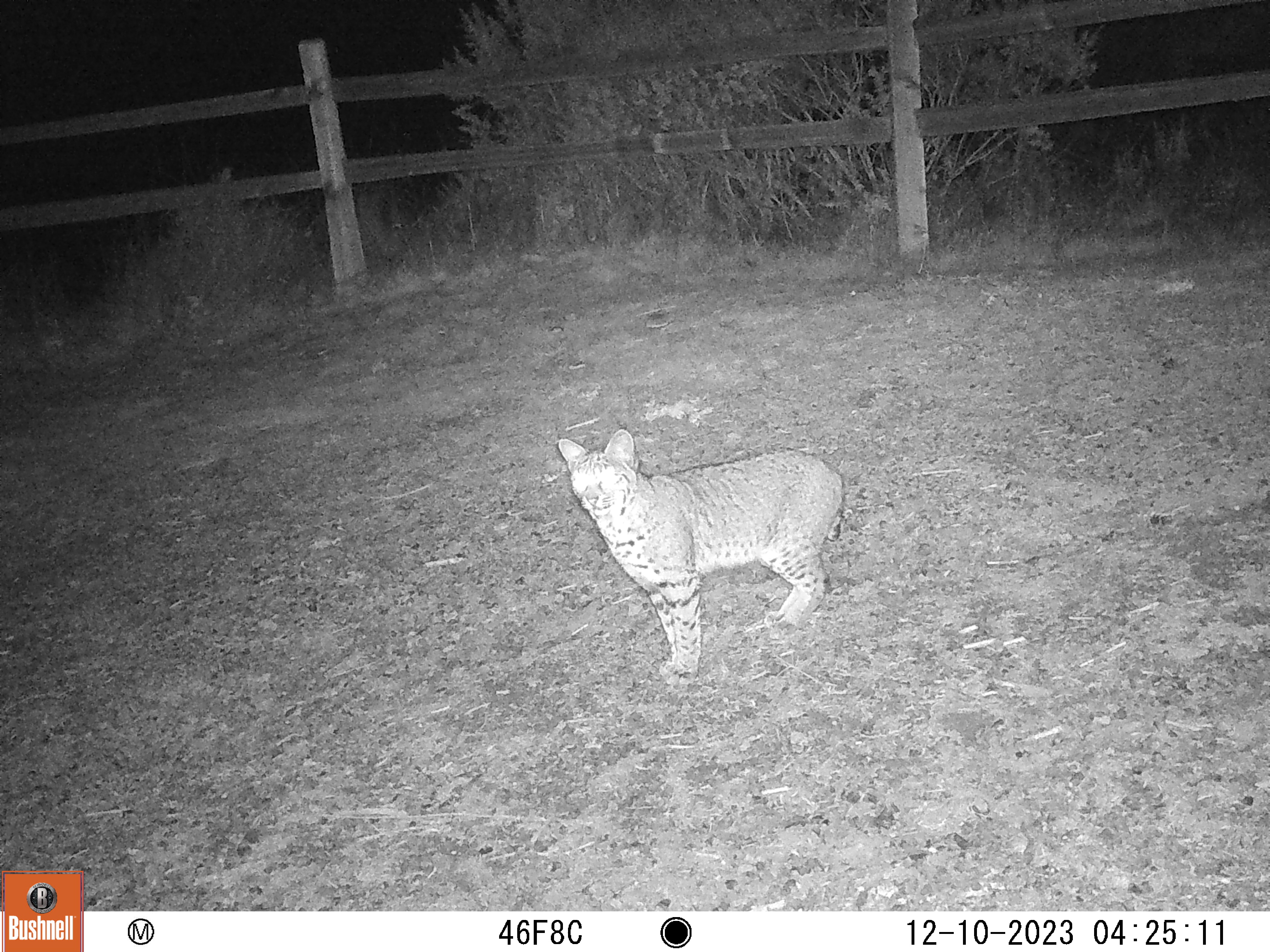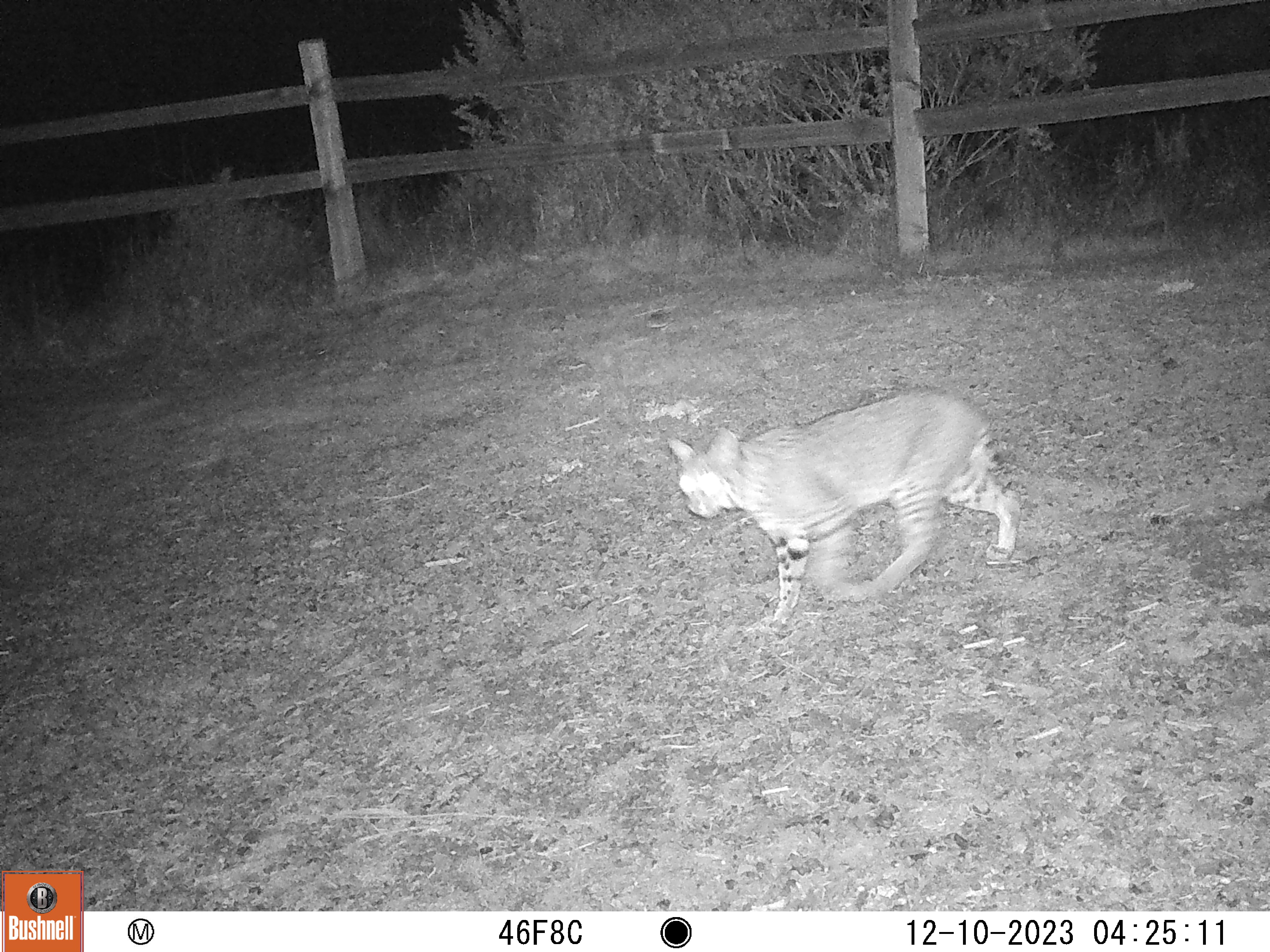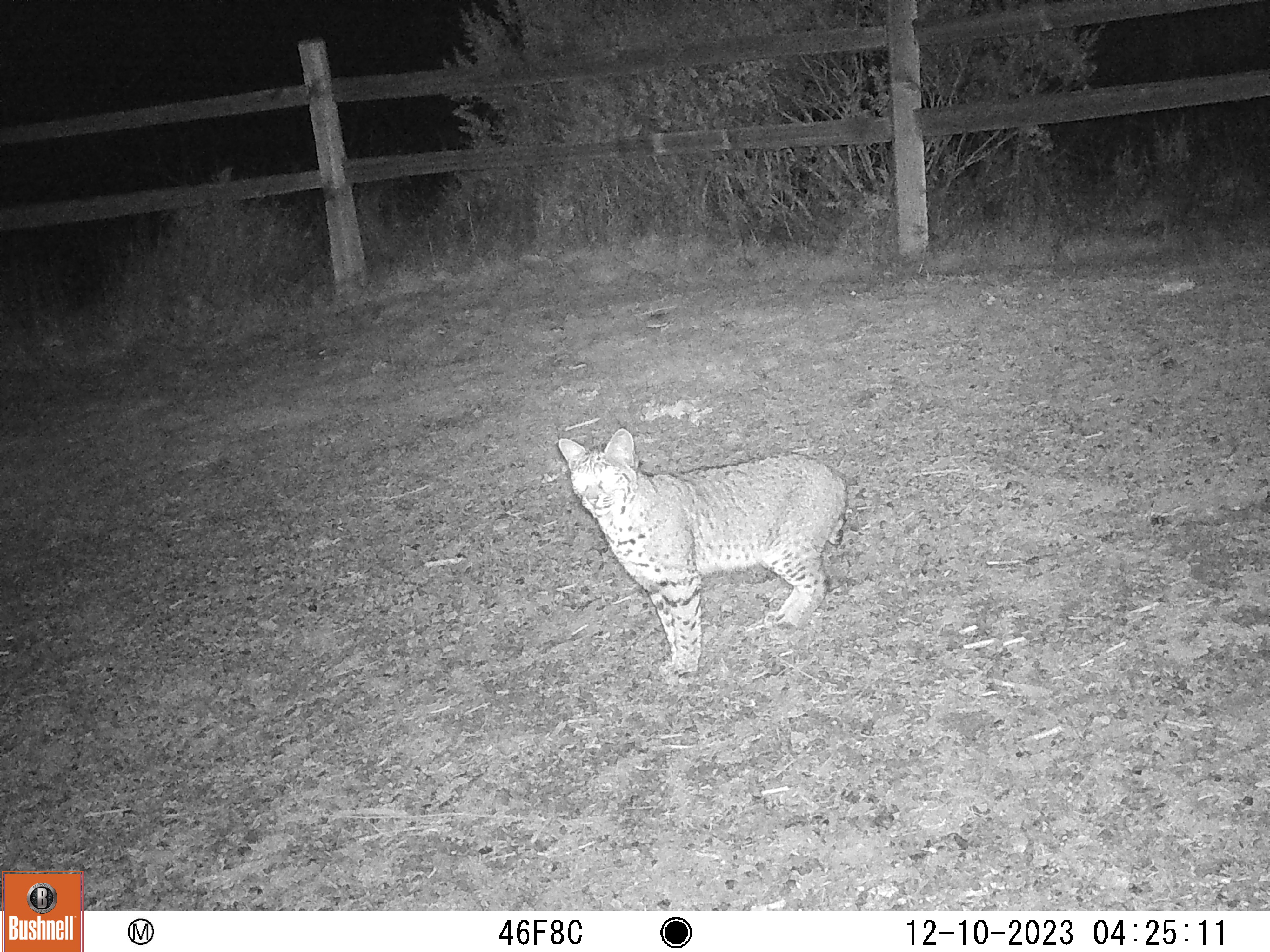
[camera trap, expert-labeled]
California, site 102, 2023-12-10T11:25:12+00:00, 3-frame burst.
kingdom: Animalia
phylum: Chordata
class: Mammalia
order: Carnivora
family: Felidae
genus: Lynx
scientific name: Lynx rufus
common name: bobcat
Bobcat (Lynx rufus).